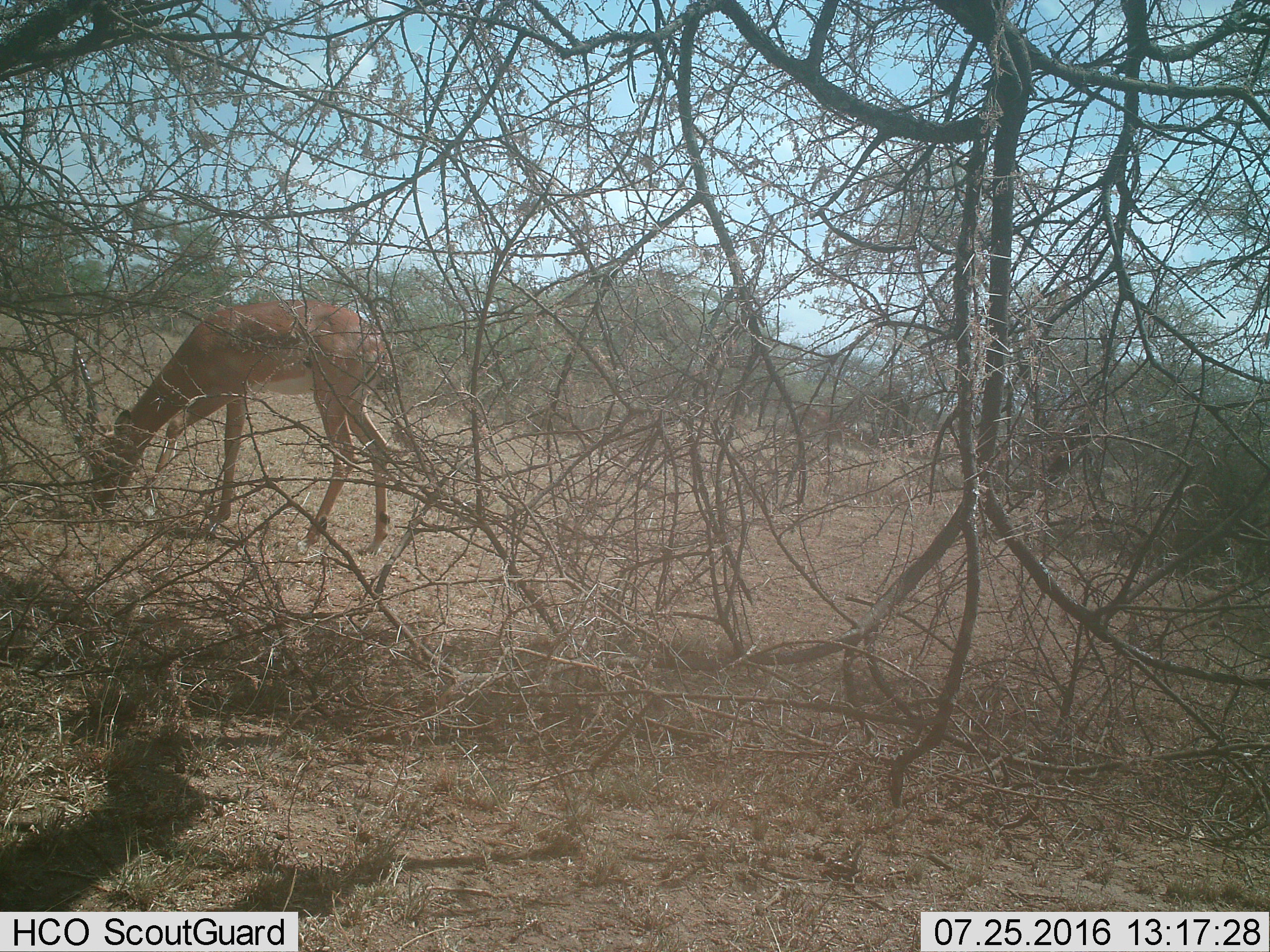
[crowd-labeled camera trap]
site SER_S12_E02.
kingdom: Animalia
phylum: Chordata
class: Mammalia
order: Artiodactyla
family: Bovidae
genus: Aepyceros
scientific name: Aepyceros melampus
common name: impala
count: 1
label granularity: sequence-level